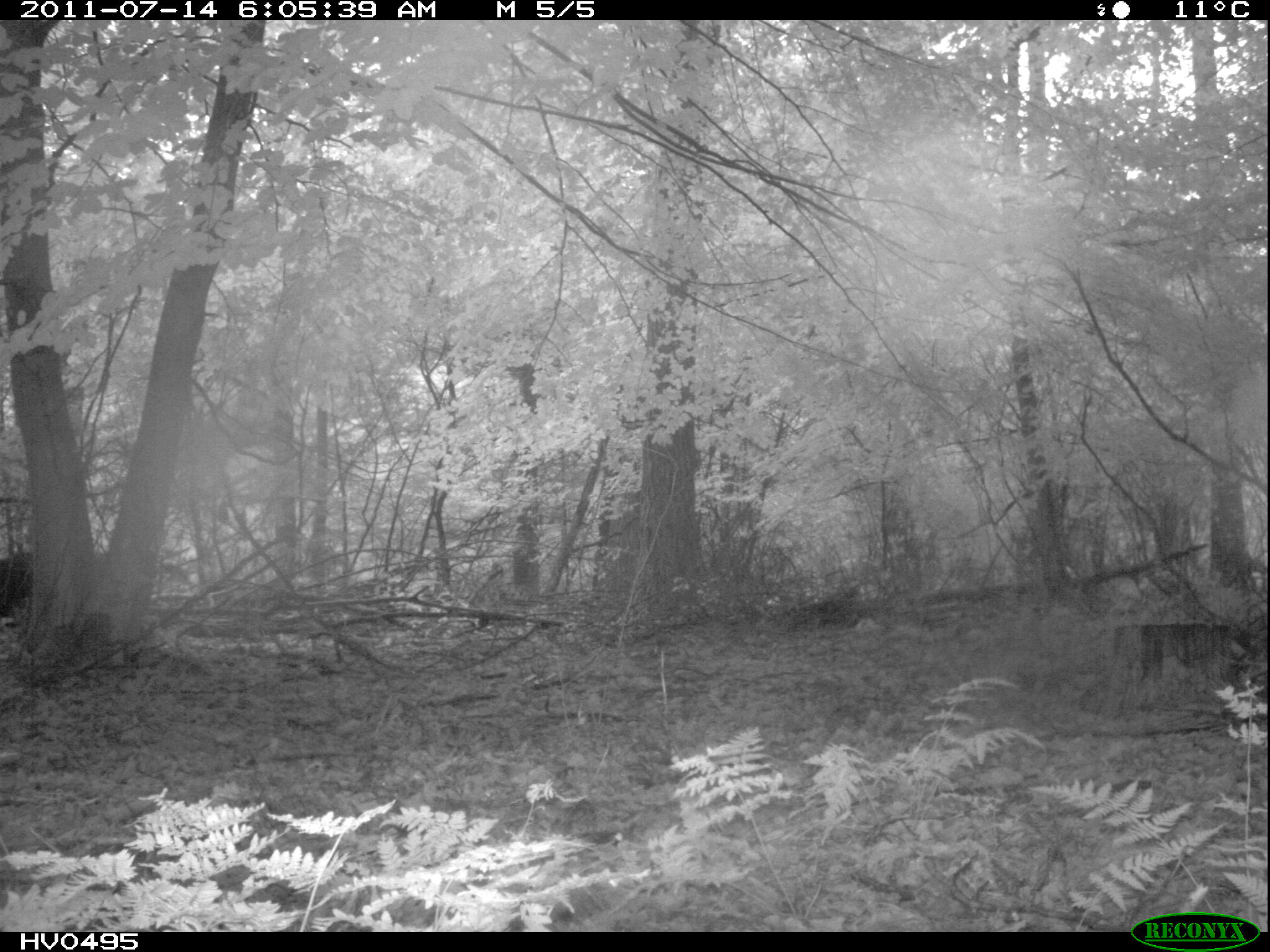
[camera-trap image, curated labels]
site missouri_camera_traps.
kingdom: Animalia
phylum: Chordata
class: Mammalia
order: Artiodactyla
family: Suidae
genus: Sus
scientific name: Sus scrofa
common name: wild boar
Wild boar (Sus scrofa). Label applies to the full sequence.